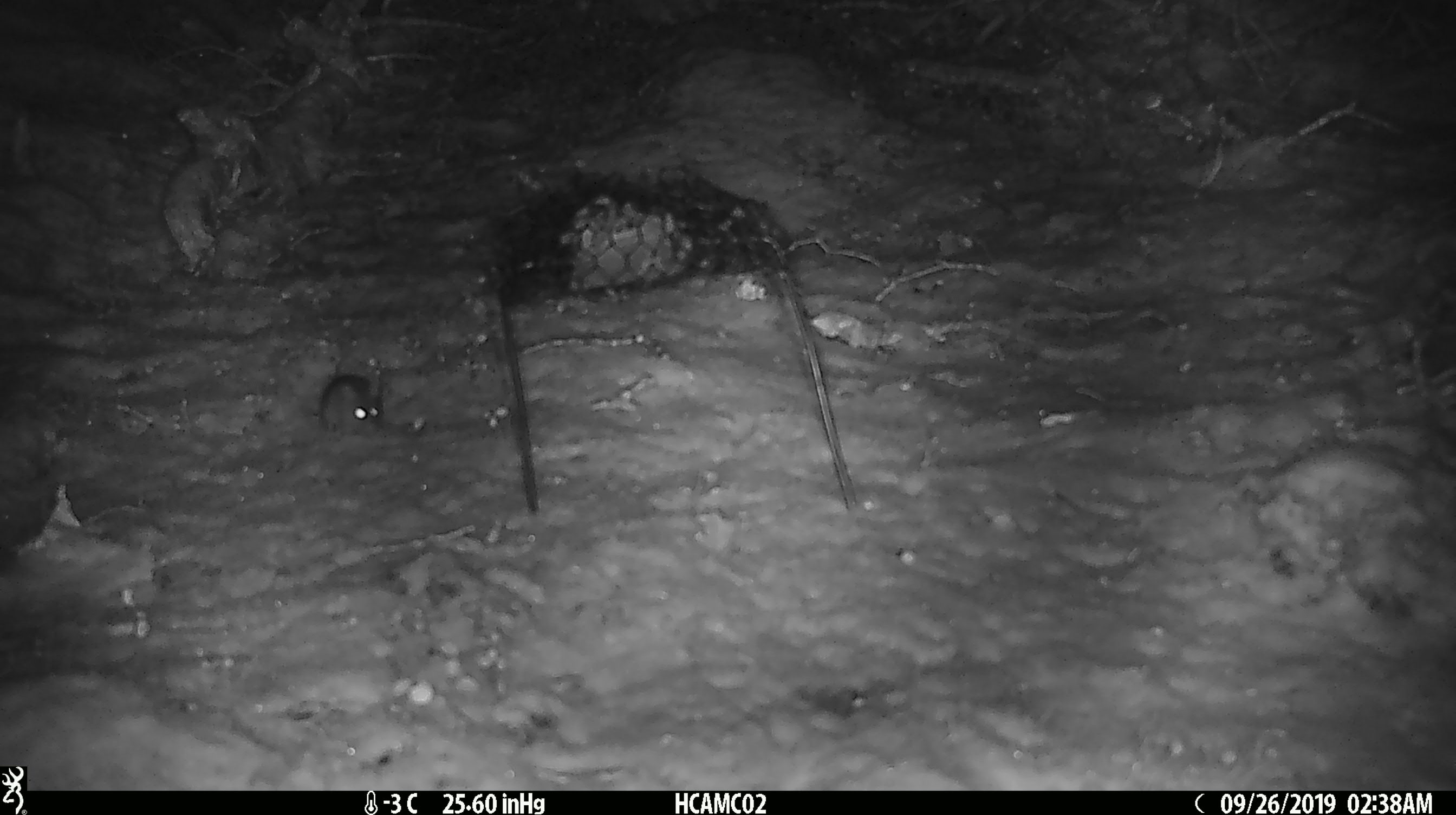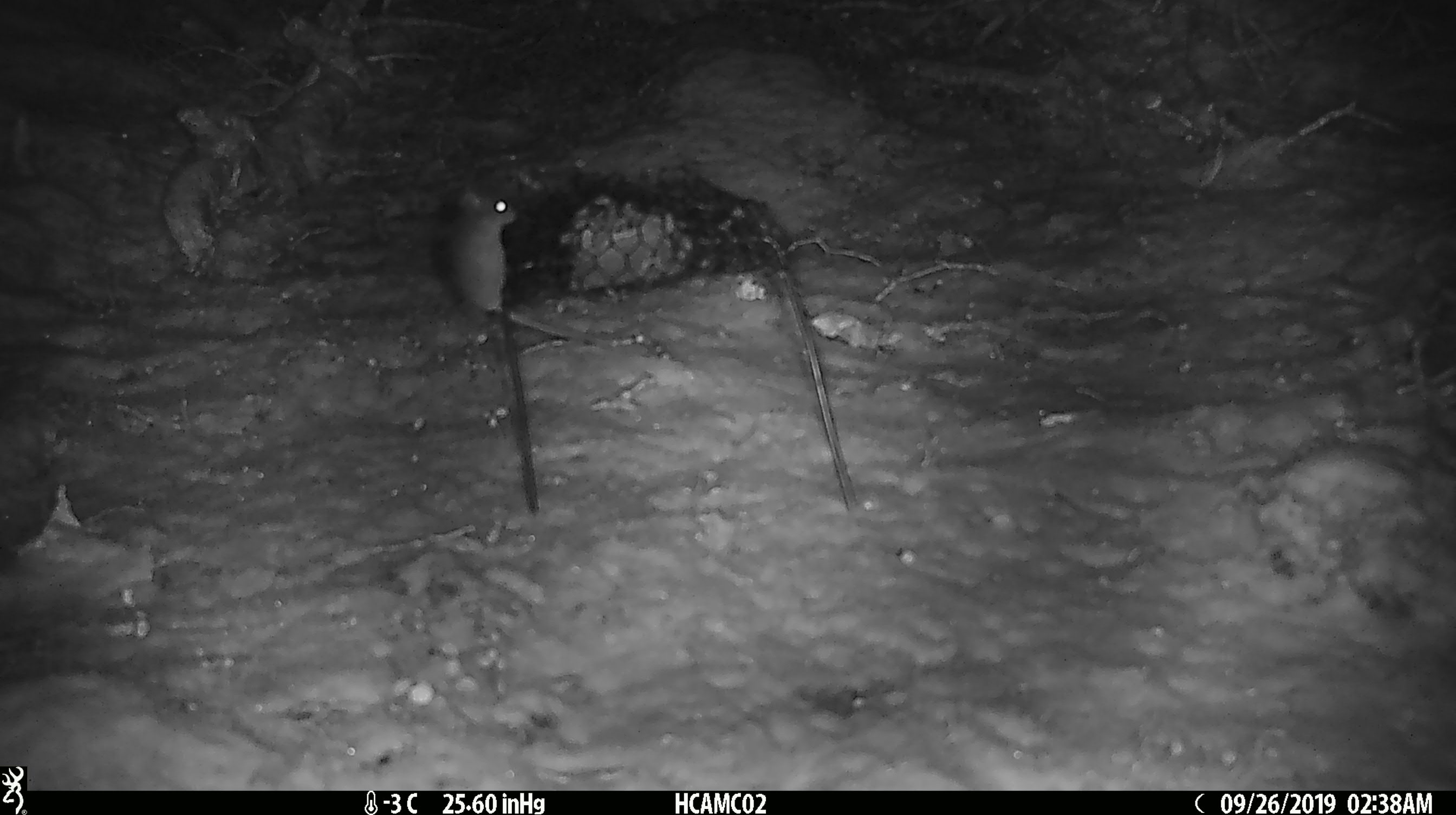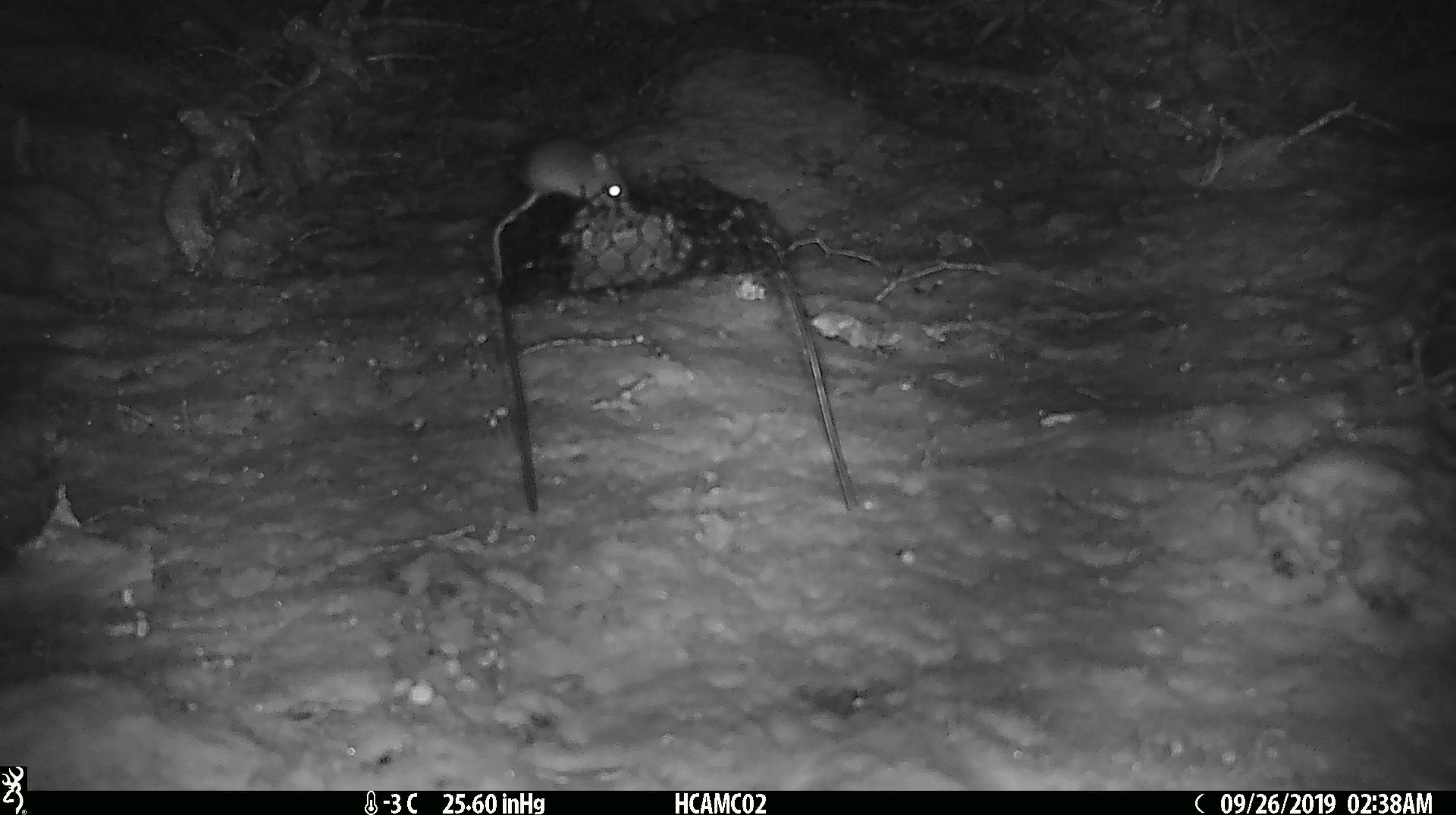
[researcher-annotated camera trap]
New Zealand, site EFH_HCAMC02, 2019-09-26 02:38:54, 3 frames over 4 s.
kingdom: Animalia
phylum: Chordata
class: Mammalia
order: Rodentia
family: Muridae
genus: Mus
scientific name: Mus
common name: mouse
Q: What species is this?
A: Mouse (Mus).